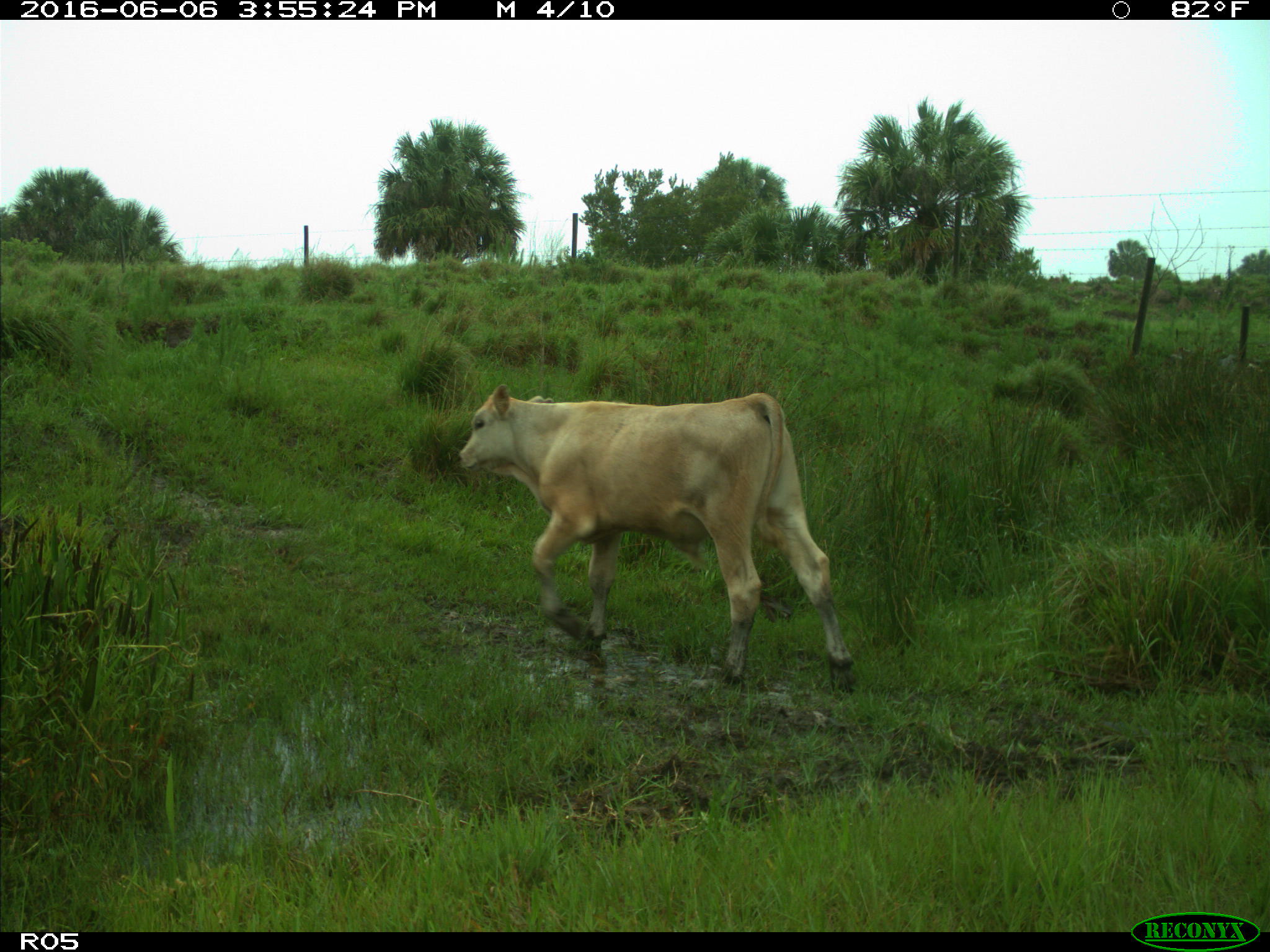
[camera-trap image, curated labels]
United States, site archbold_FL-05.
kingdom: Animalia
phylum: Chordata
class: Mammalia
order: Artiodactyla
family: Bovidae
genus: Bos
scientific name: Bos taurus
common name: domestic cow